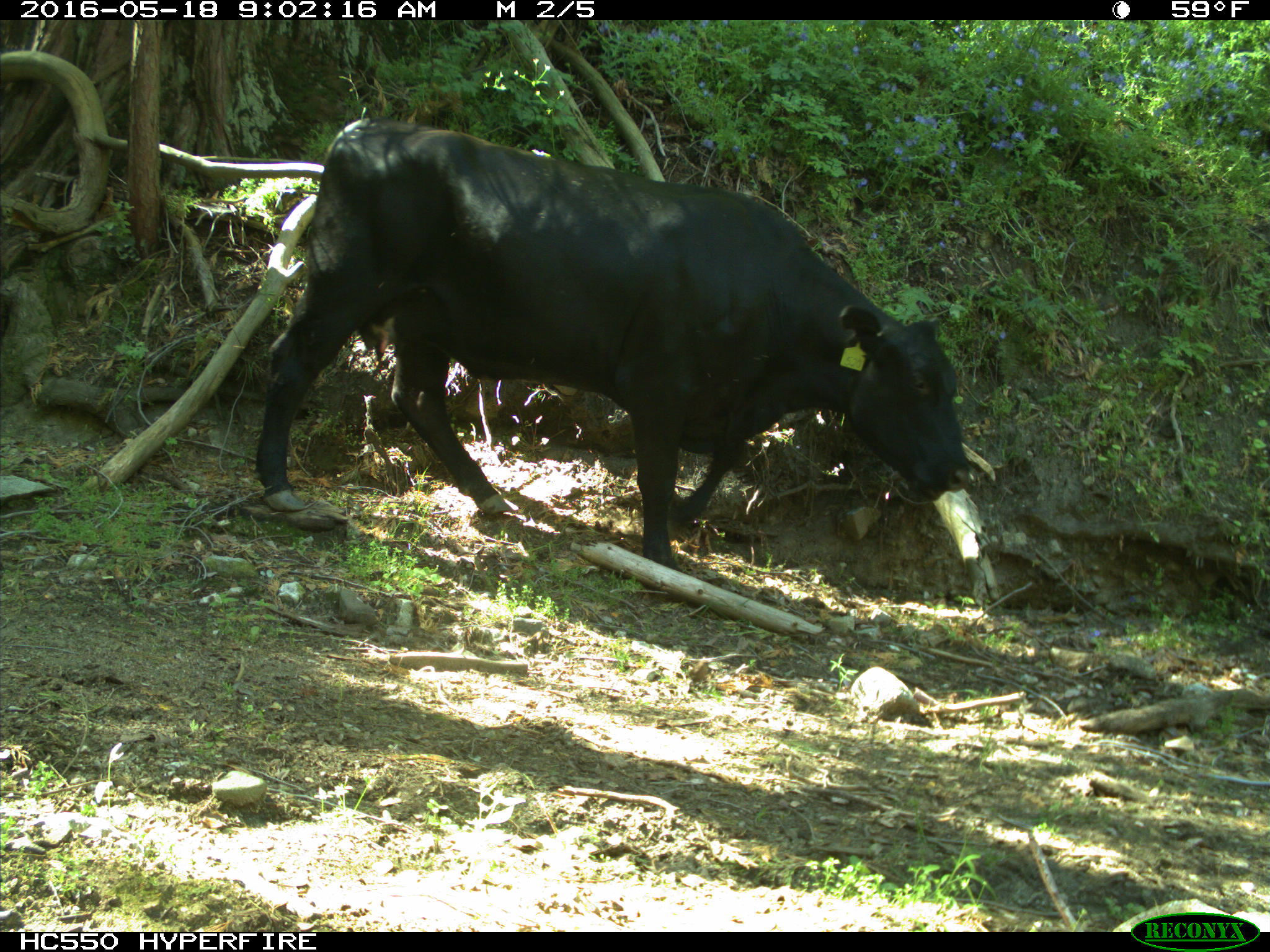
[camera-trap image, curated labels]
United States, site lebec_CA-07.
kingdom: Animalia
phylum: Chordata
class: Mammalia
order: Artiodactyla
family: Bovidae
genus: Bos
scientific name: Bos taurus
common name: domestic cow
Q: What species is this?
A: Bos taurus (domestic cow).